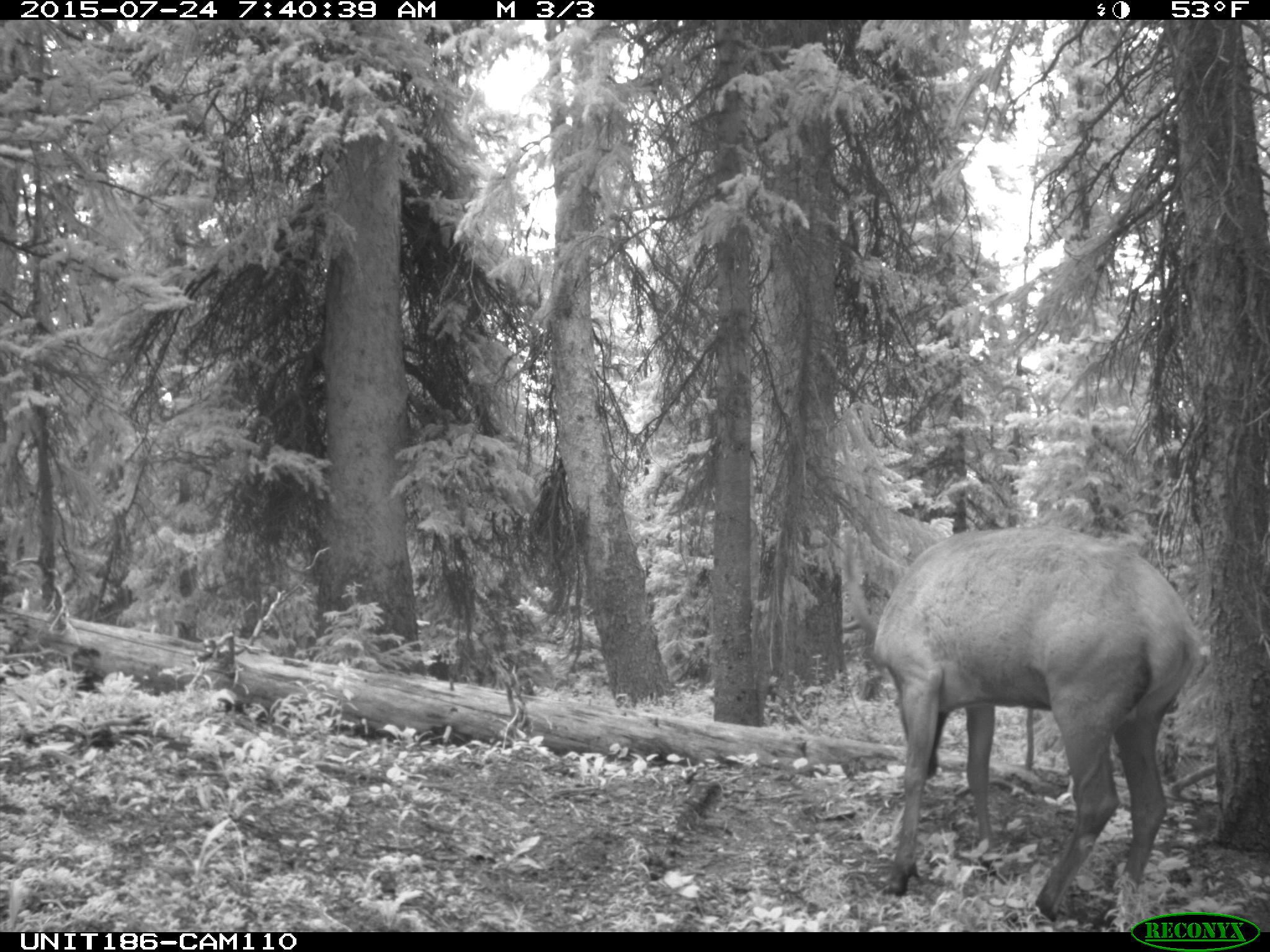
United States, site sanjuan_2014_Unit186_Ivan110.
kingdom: Animalia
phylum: Chordata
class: Mammalia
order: Artiodactyla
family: Cervidae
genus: Cervus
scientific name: Cervus elaphus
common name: red deer